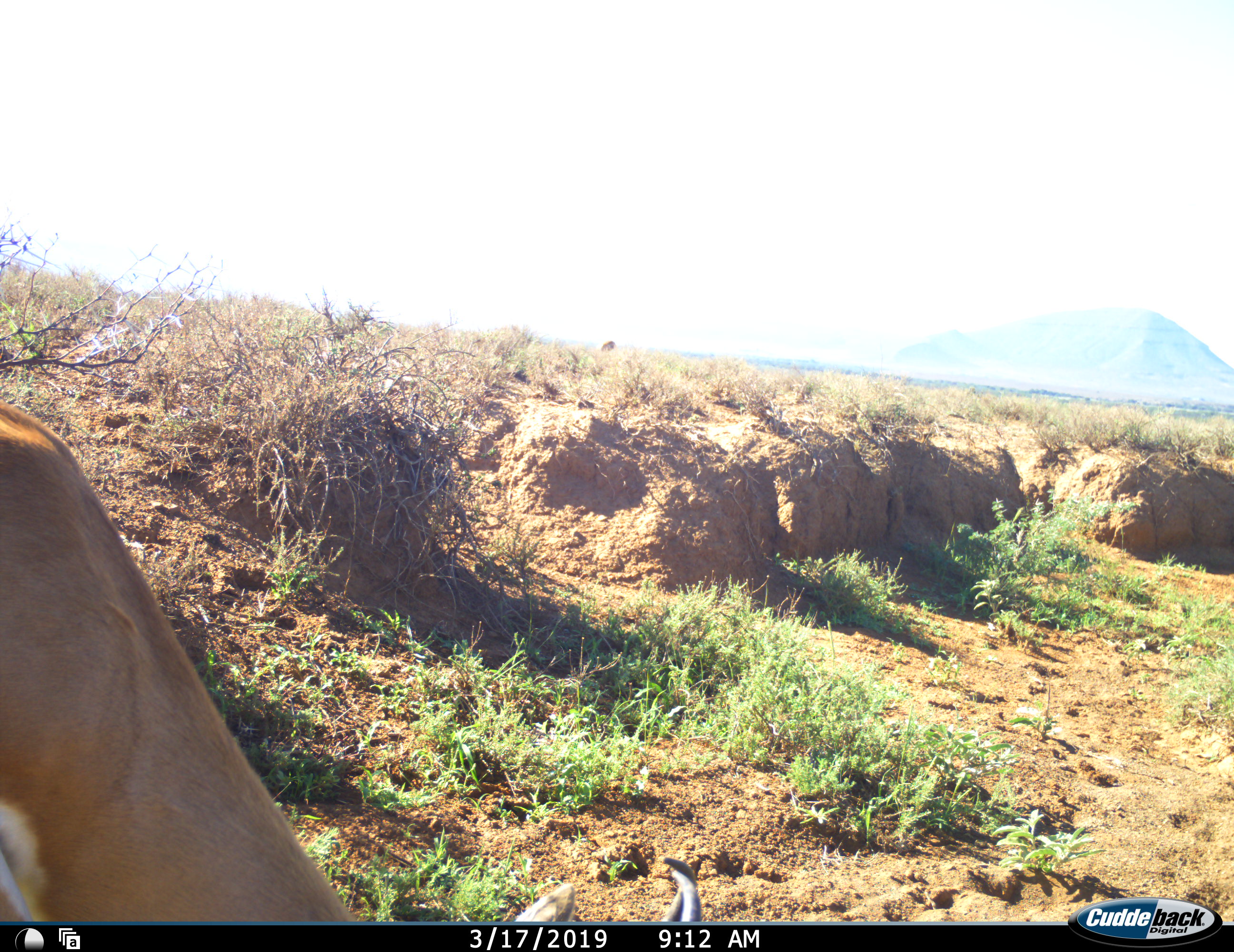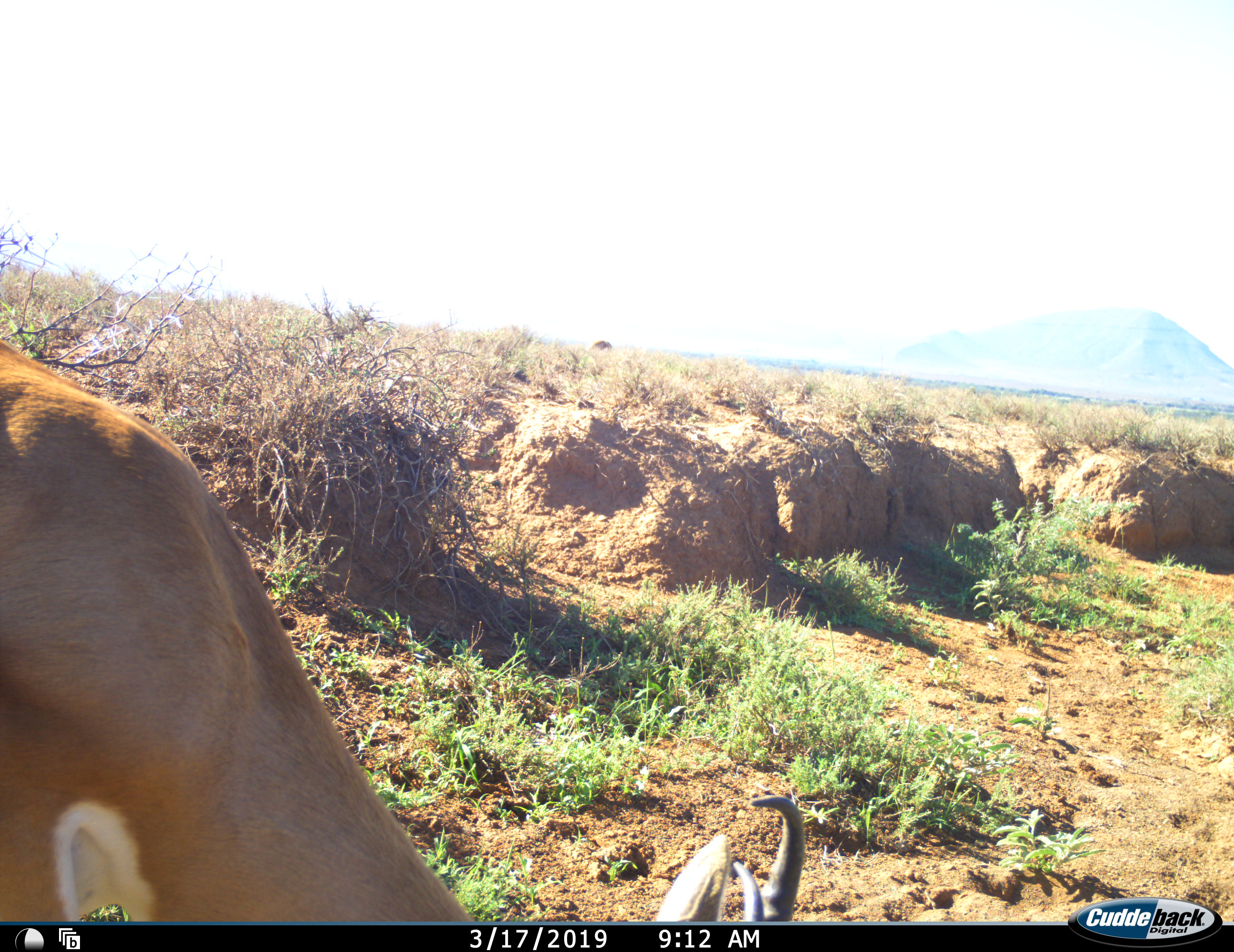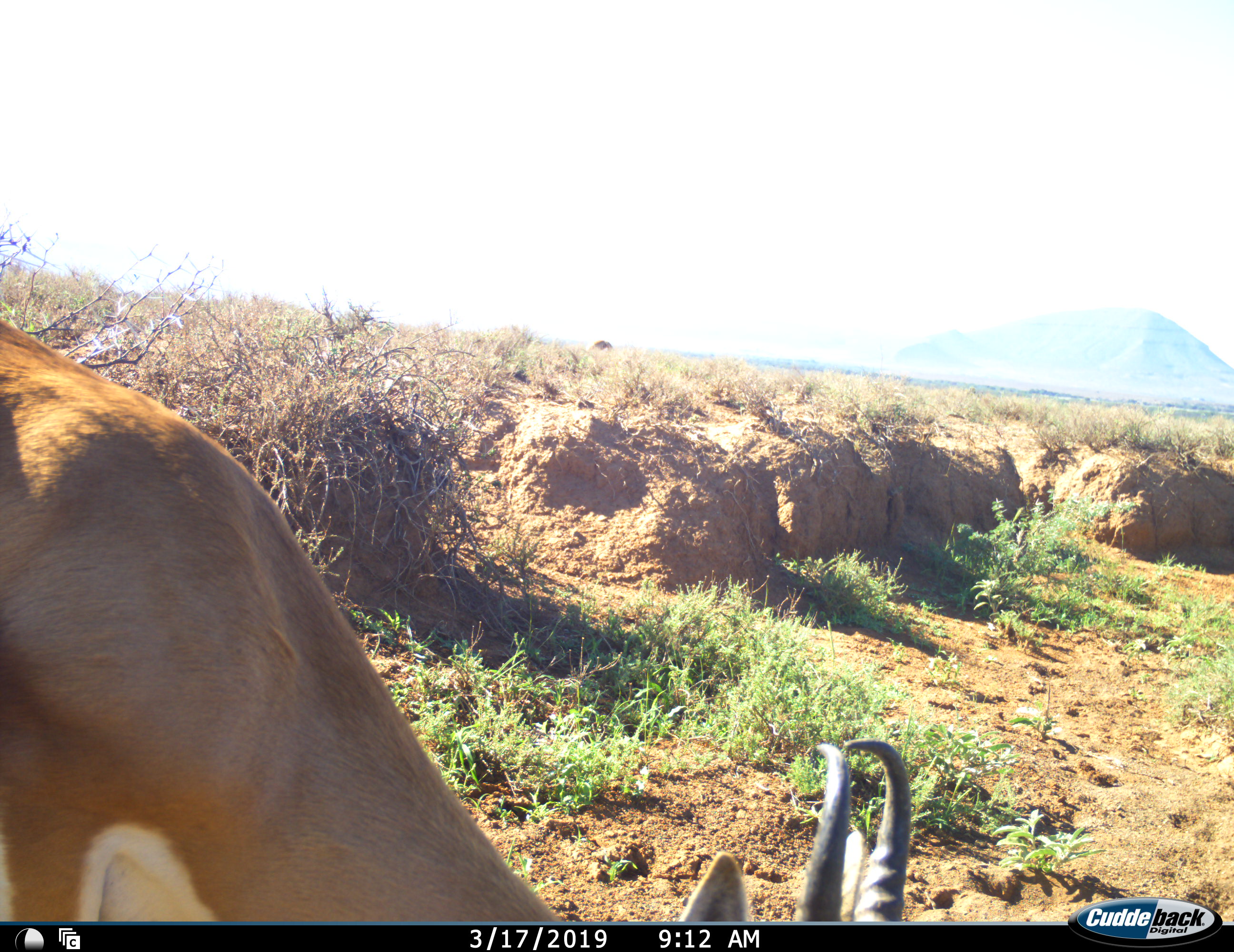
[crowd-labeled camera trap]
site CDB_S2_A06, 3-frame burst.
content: unidentified animal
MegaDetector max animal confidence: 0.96